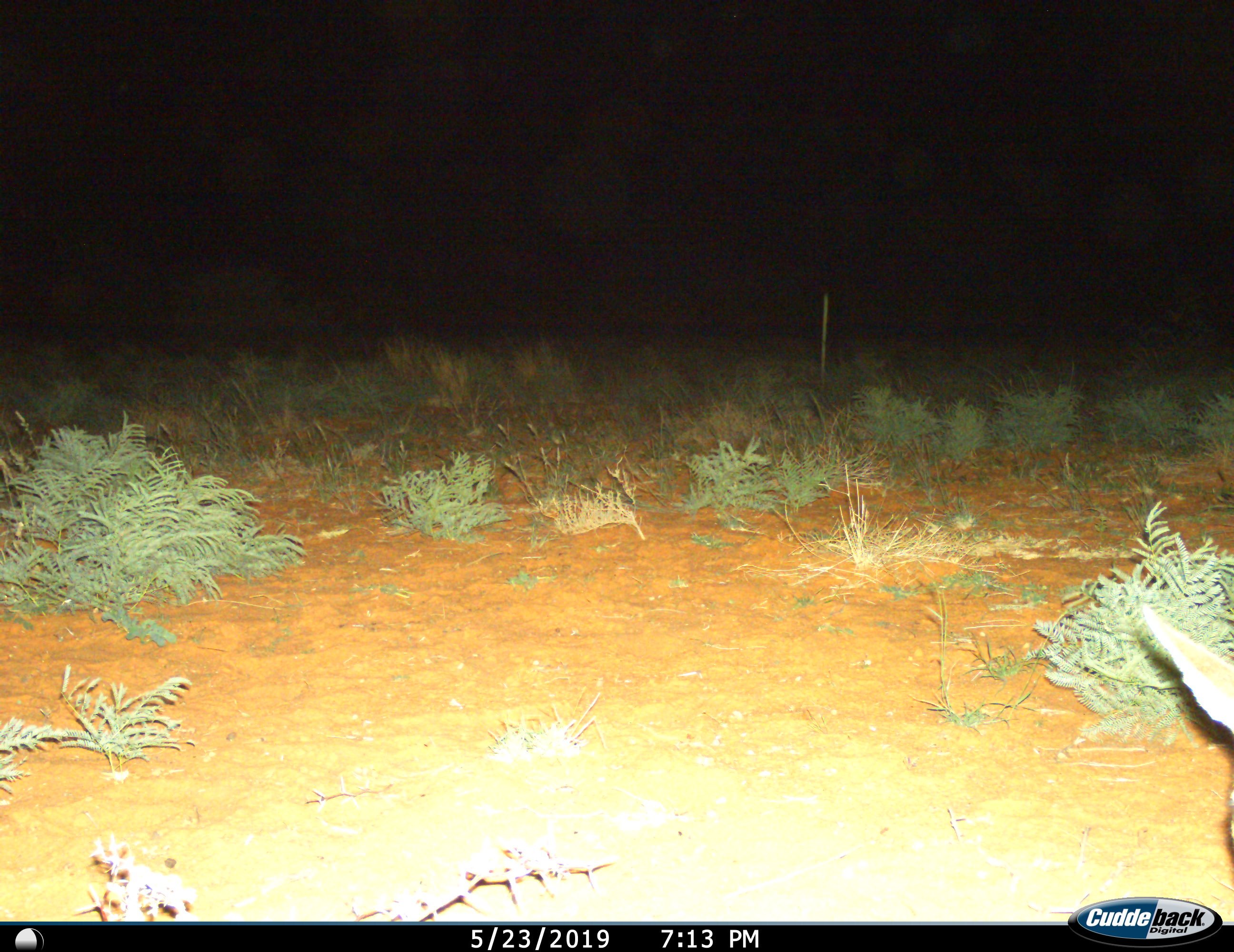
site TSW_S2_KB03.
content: unidentified animal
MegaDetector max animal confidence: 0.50